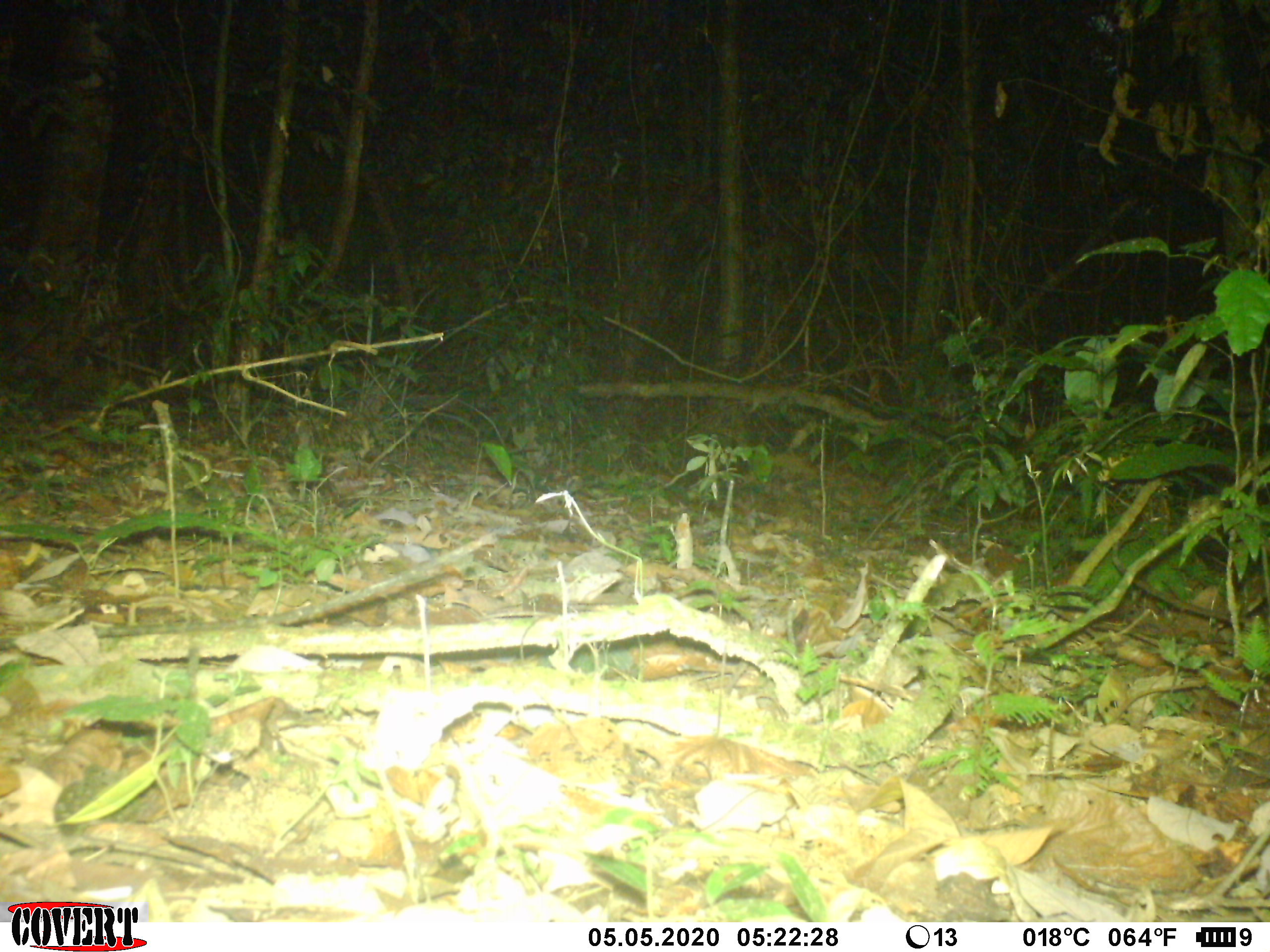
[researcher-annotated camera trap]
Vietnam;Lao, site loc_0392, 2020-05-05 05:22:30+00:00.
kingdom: Animalia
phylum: Chordata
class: Mammalia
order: Carnivora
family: Viverridae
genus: Paradoxurus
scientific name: Paradoxurus hermaphroditus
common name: common palm civet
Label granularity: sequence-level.